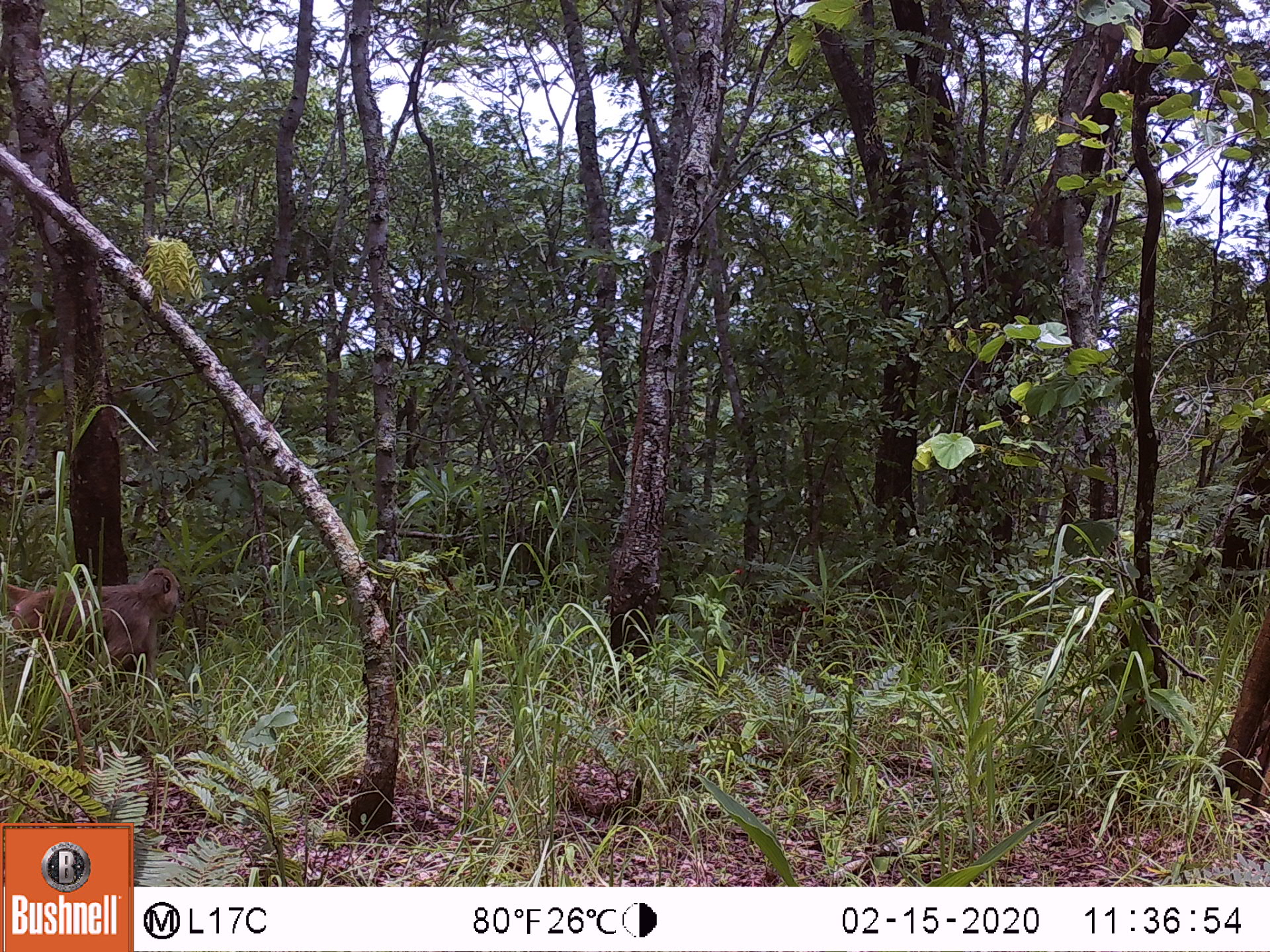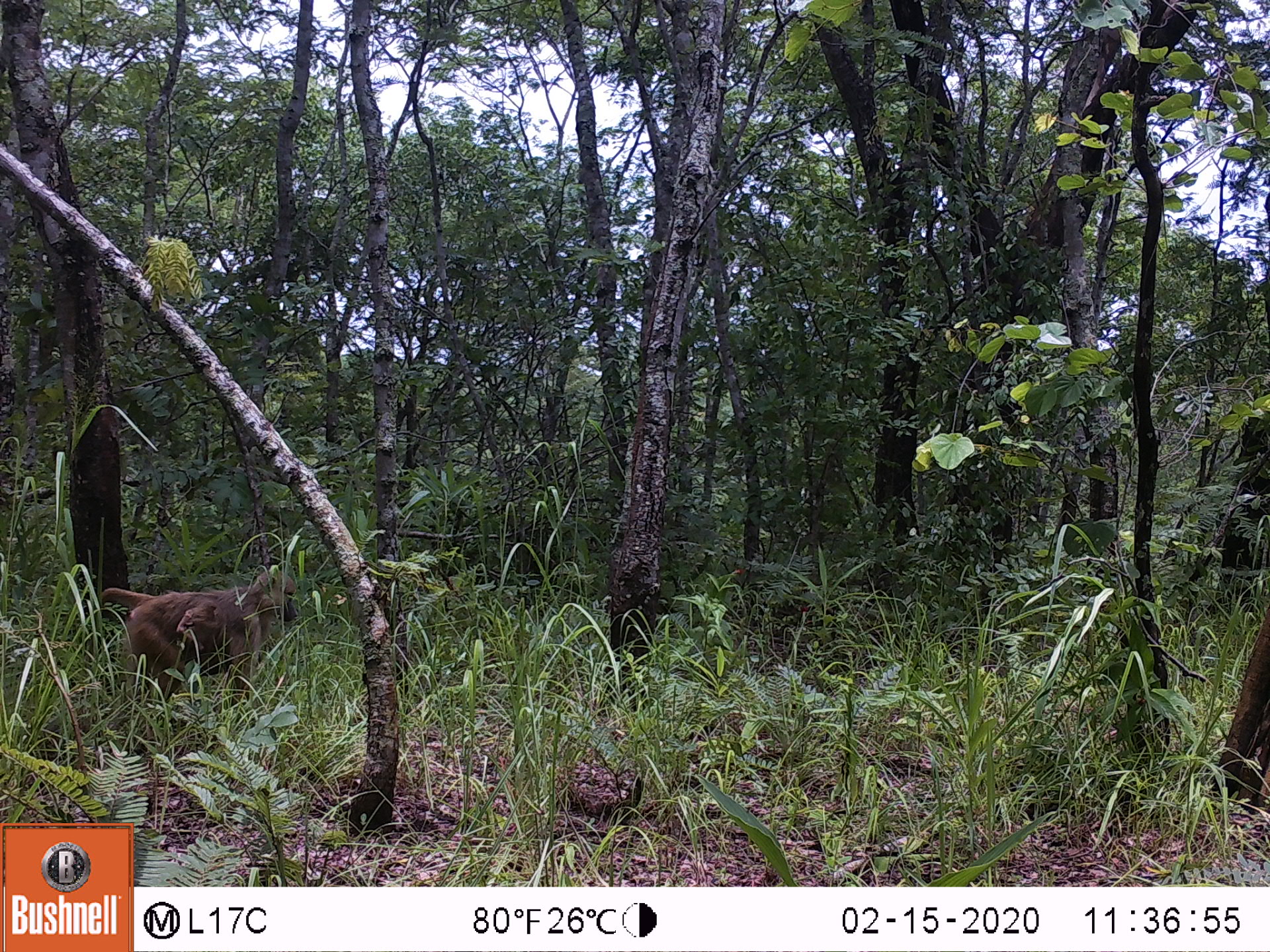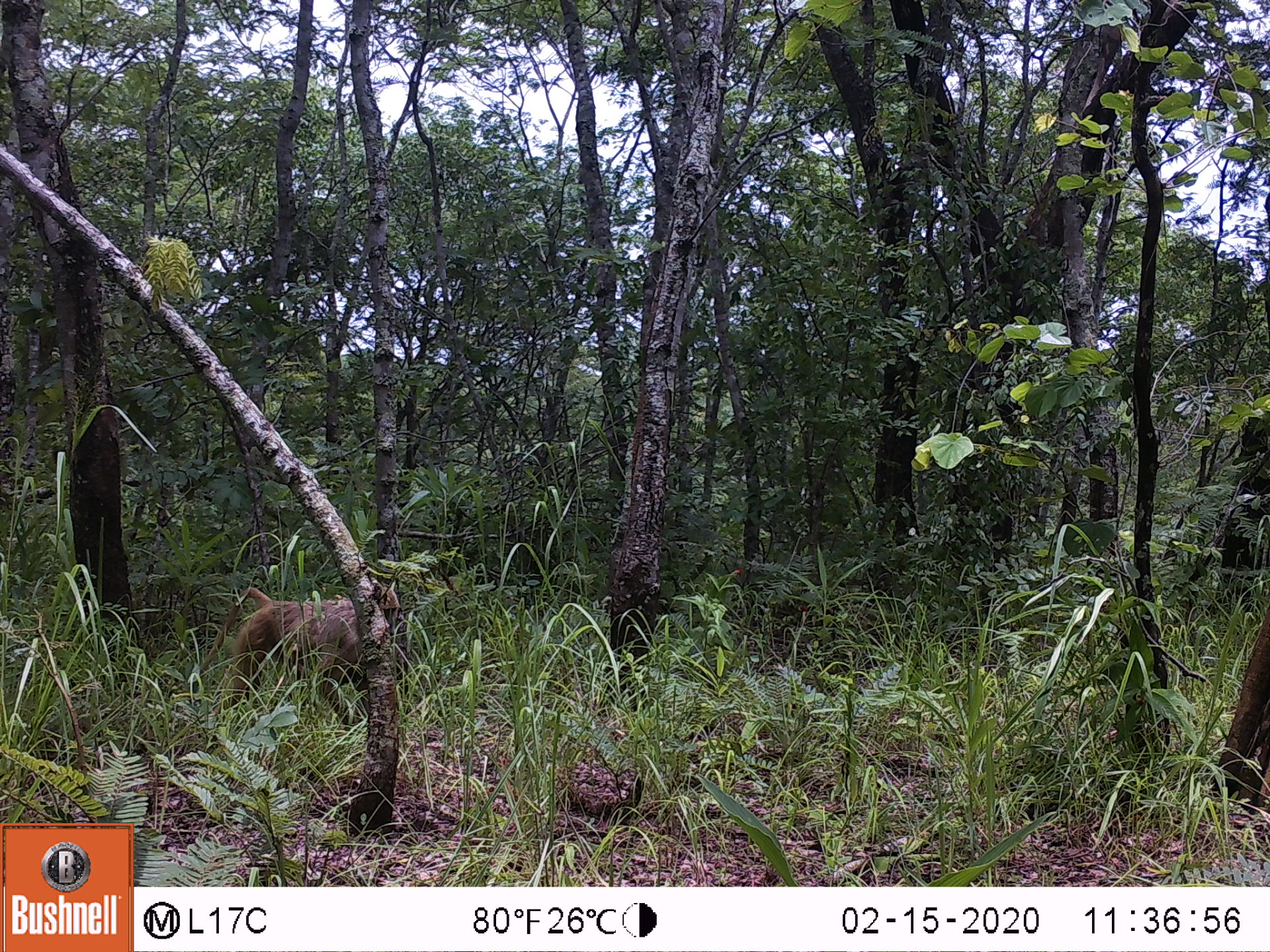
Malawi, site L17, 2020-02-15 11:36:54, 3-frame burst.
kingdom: Animalia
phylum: Chordata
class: Mammalia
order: Primates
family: Cercopithecidae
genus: Papio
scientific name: Papio cynocephalus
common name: yellow baboon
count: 1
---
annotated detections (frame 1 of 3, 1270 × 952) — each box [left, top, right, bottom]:
yellow baboon: [2, 558, 184, 686]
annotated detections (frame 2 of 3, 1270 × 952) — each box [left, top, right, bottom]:
yellow baboon: [89, 565, 302, 708]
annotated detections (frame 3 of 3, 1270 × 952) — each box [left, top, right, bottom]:
yellow baboon: [190, 575, 401, 717]